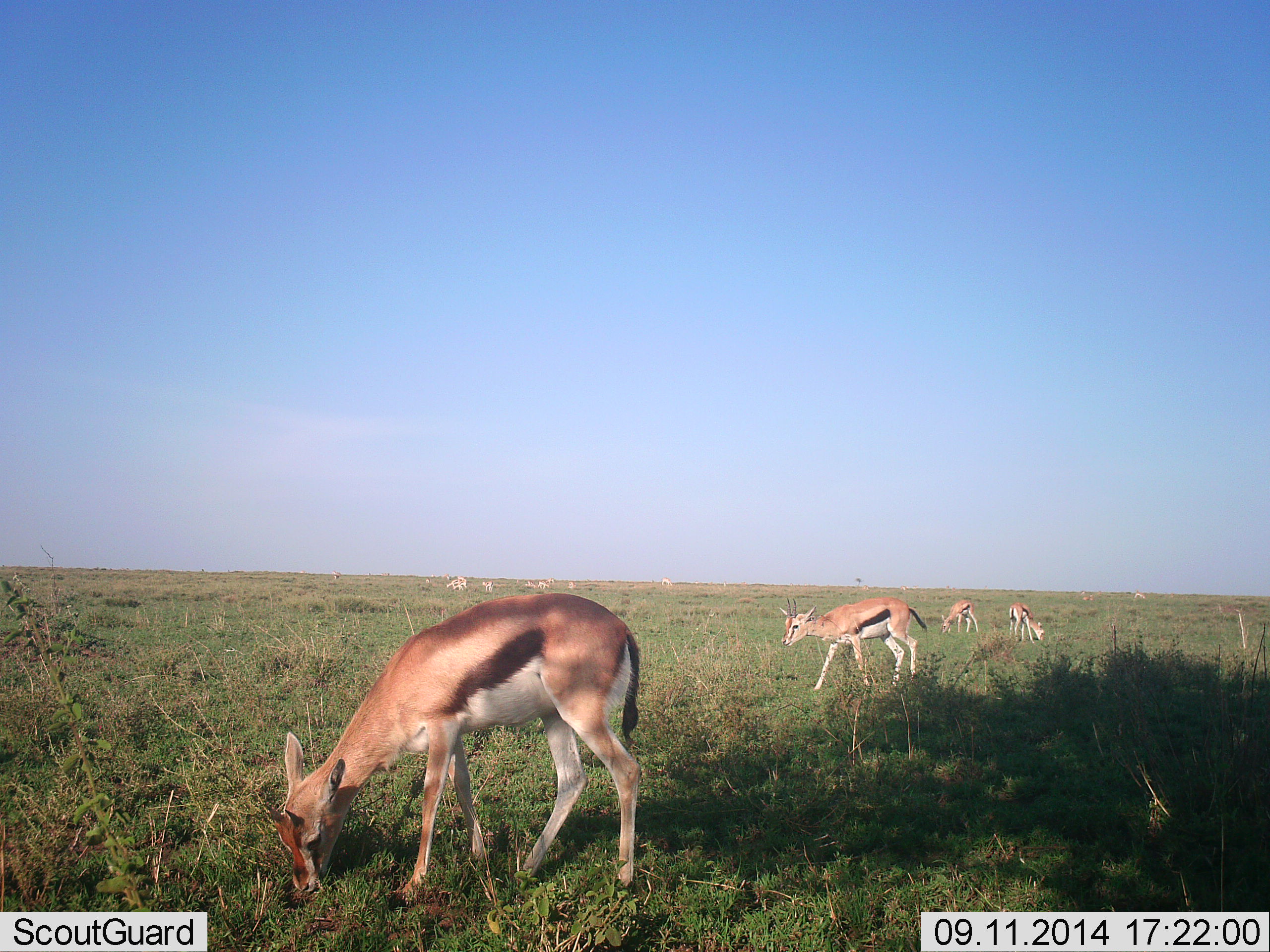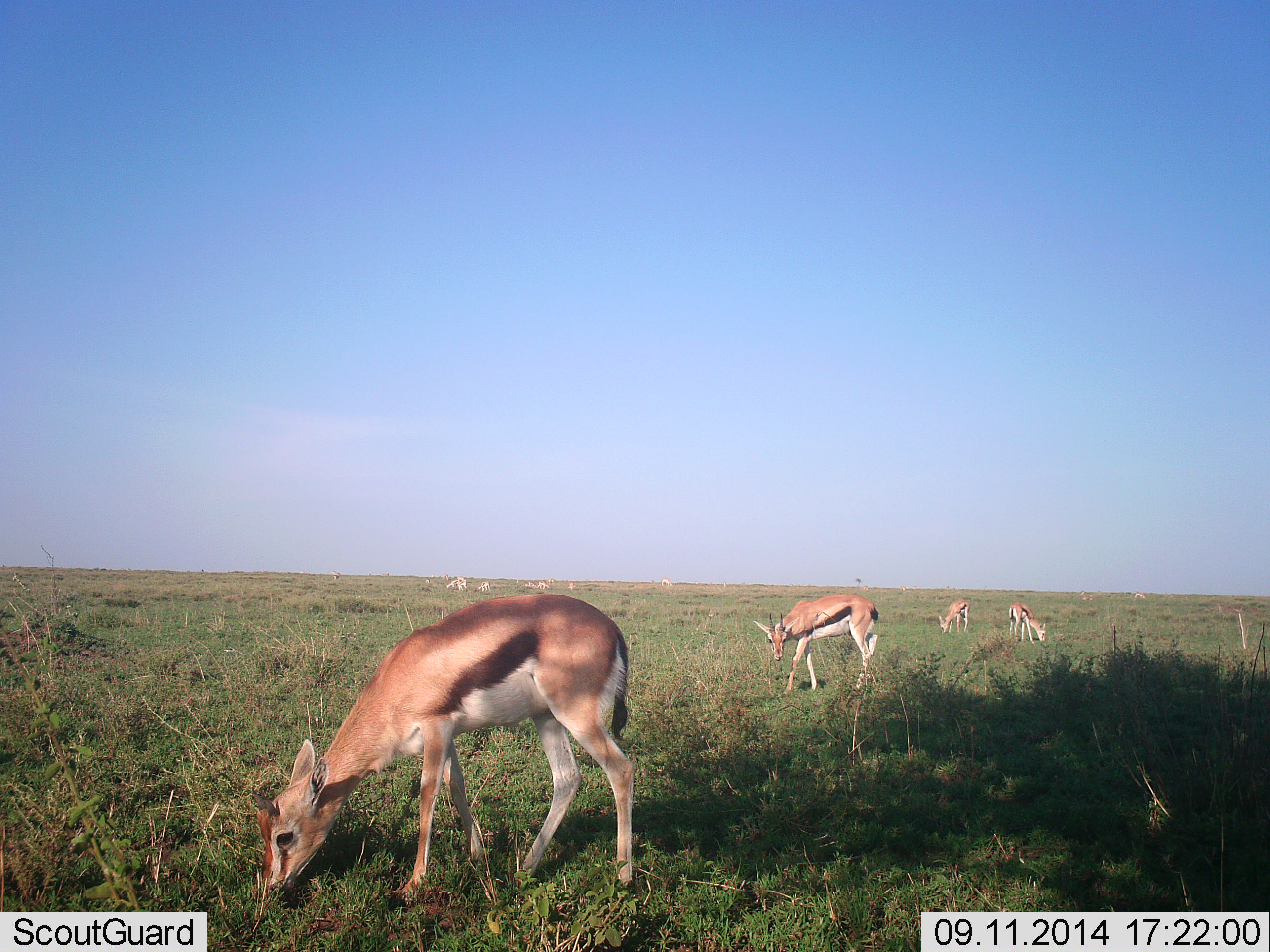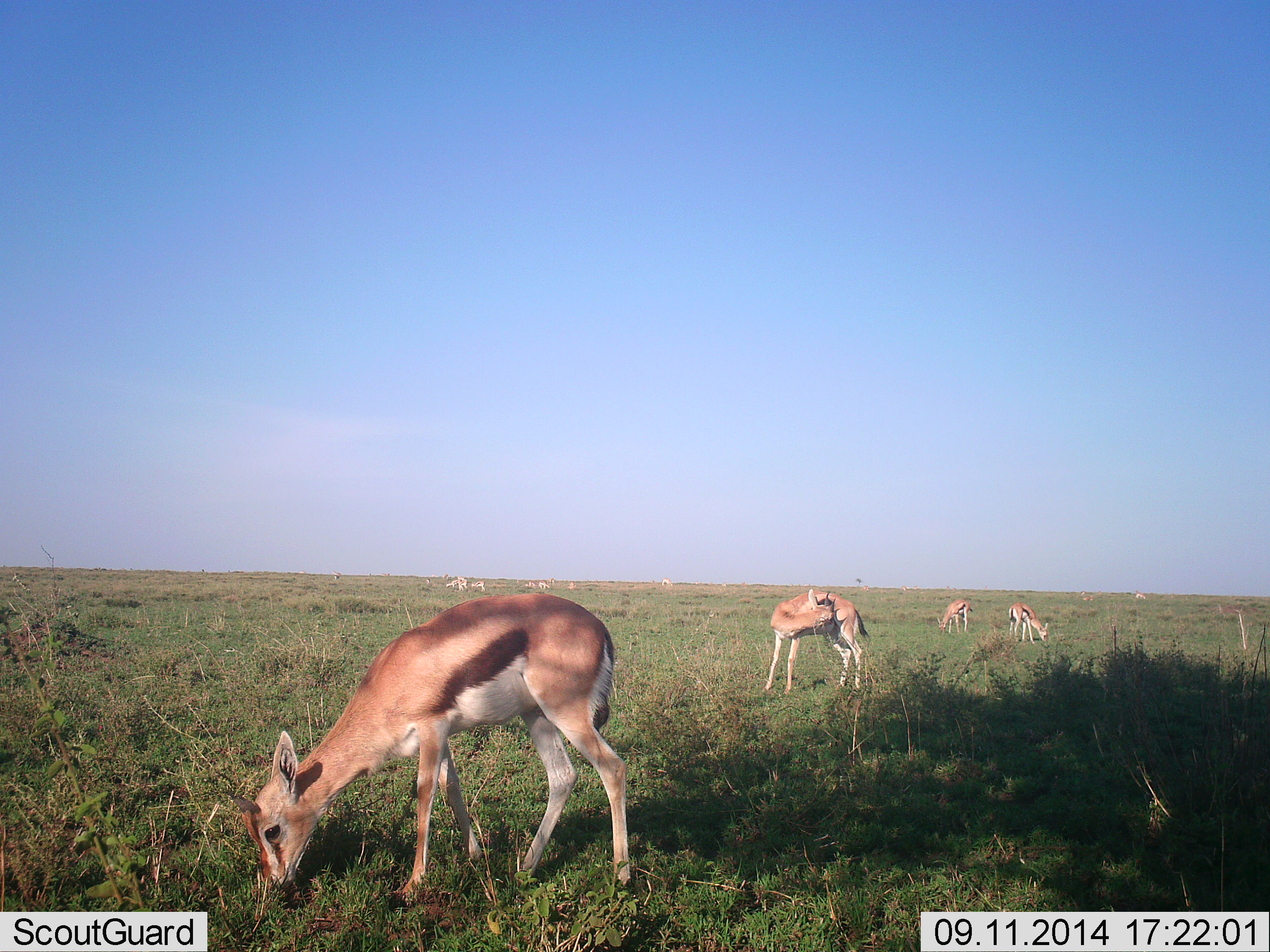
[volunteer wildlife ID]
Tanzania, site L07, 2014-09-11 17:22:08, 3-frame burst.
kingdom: Animalia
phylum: Chordata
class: Mammalia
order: Artiodactyla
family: Bovidae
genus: Eudorcas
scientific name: Eudorcas thomsonii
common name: thomson's gazelle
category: gazellethomsons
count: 8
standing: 40%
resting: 0%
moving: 20%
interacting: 0%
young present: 10%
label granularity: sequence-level